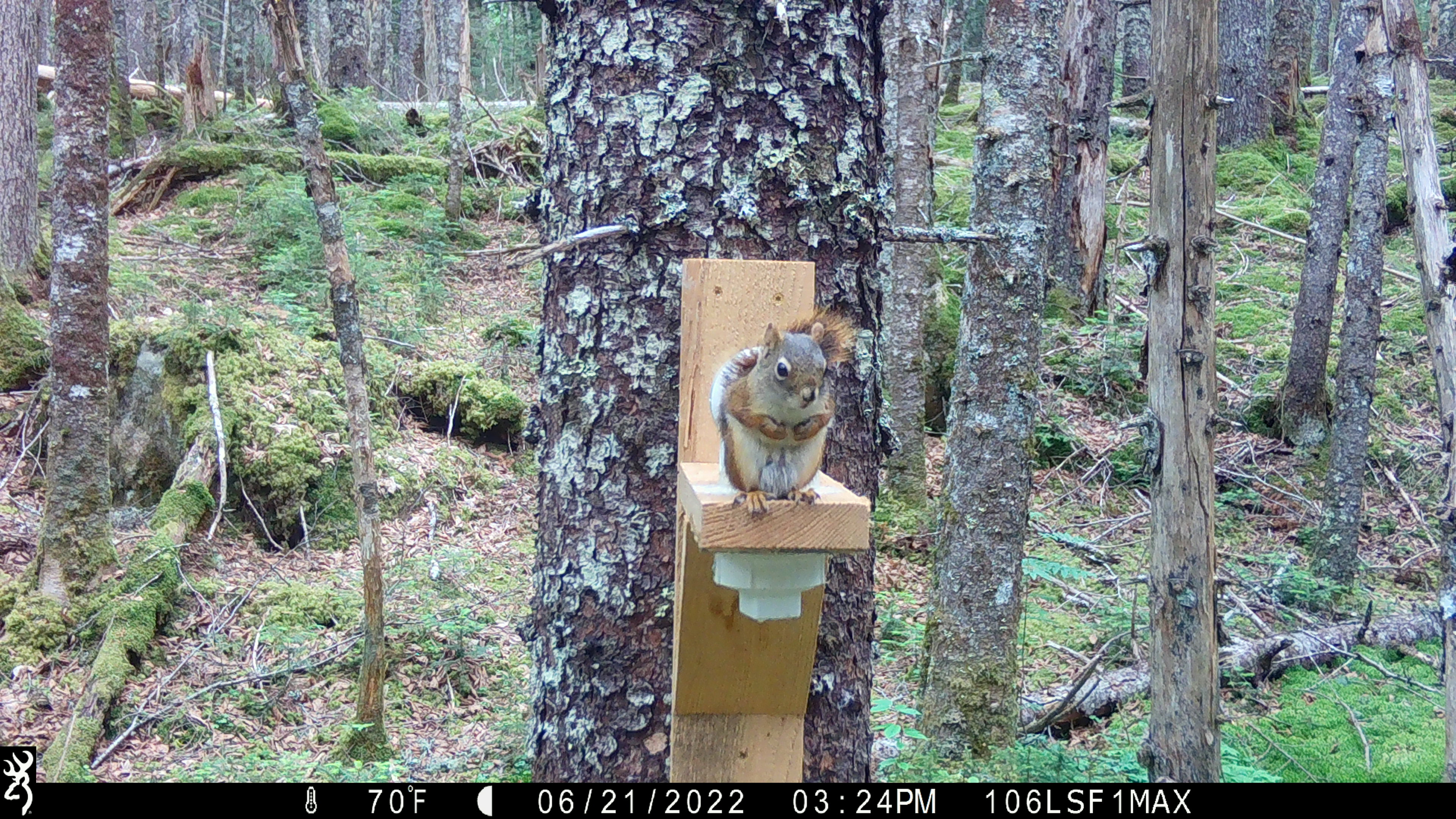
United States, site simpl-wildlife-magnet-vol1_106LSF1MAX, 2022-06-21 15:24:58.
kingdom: Animalia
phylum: Chordata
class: Mammalia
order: Rodentia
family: Sciuridae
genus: Tamiasciurus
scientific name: Tamiasciurus hudsonicus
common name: red squirrel